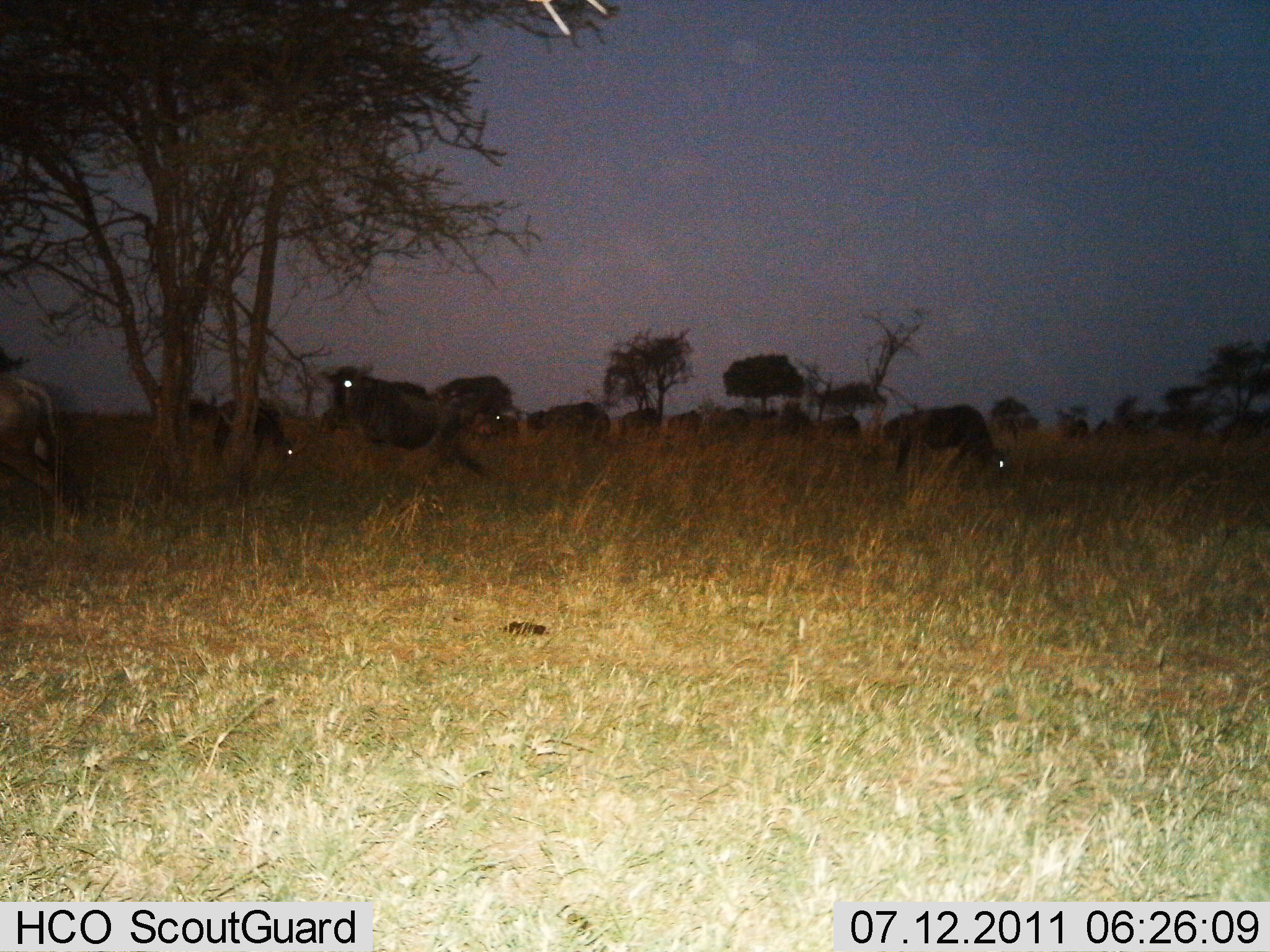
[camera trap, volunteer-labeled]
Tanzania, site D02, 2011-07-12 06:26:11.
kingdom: Animalia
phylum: Chordata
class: Mammalia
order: Artiodactyla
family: Bovidae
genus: Connochaetes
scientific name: Connochaetes taurinus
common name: blue wildebeest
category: wildebeest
Wildebeest (blue wildebeest) (Connochaetes taurinus), count 11-50. Behavior (volunteer vote fractions): standing 80%, resting 10%, moving 10%, interacting 10%. Young present (vote fraction): 0%. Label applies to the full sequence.